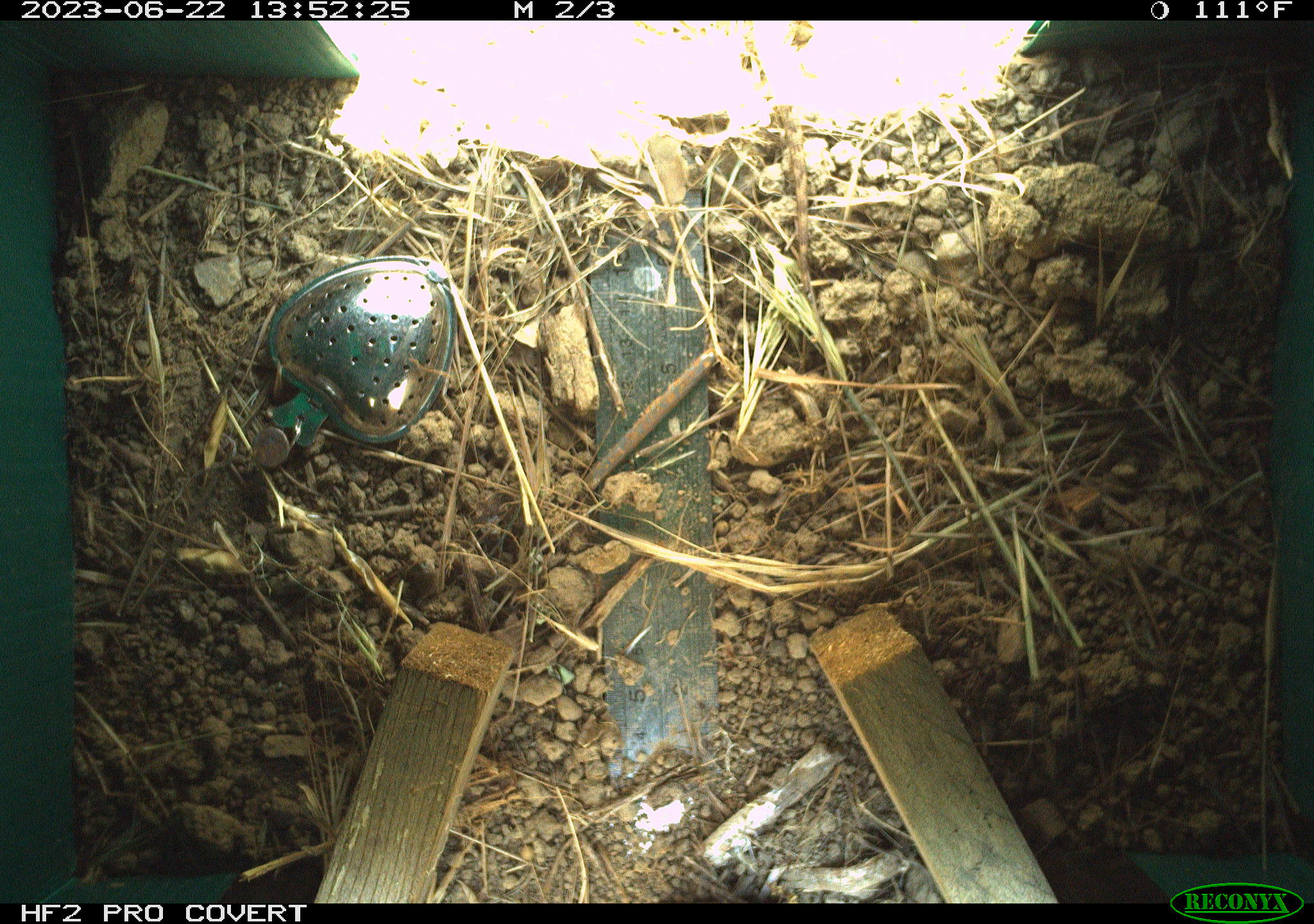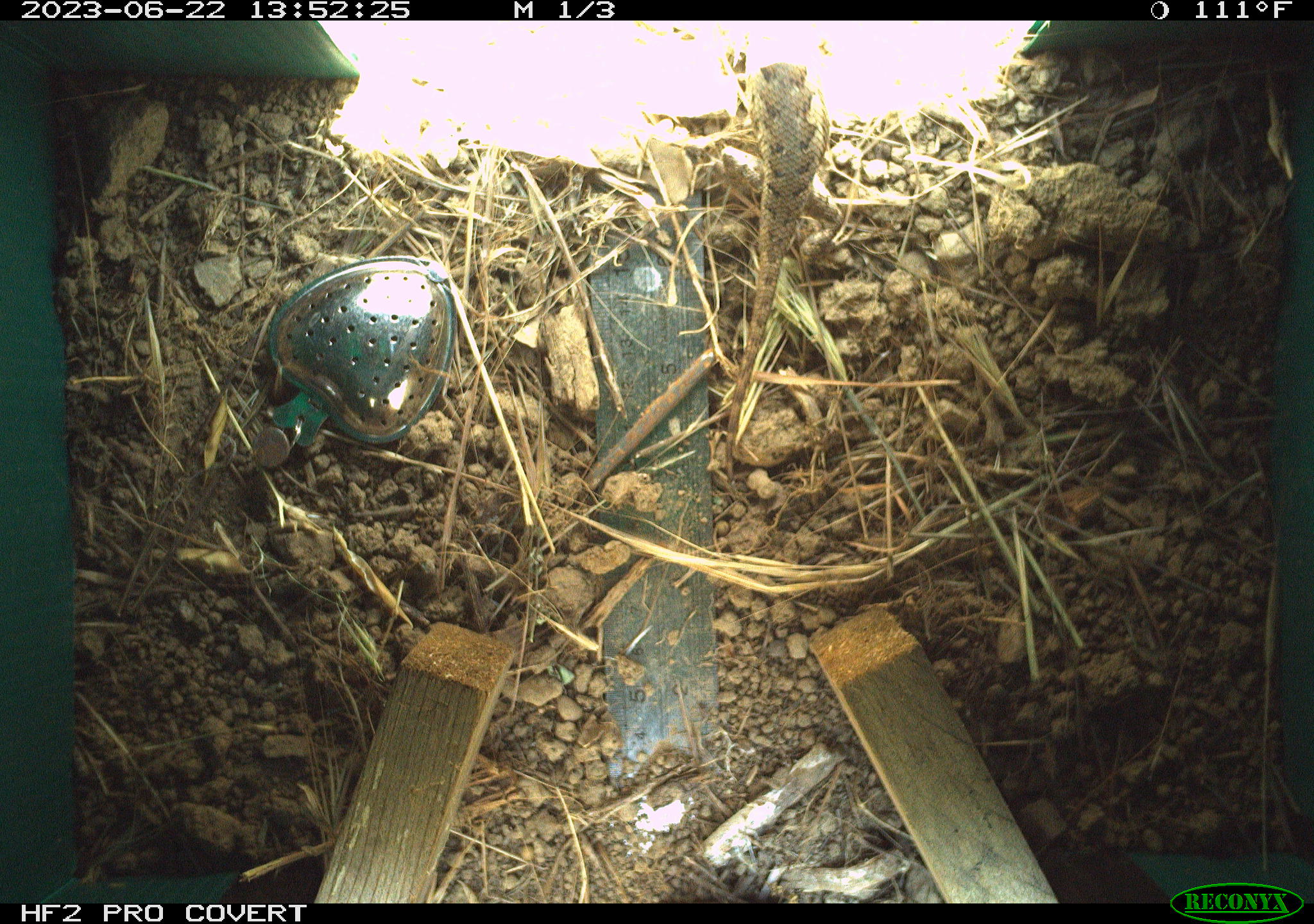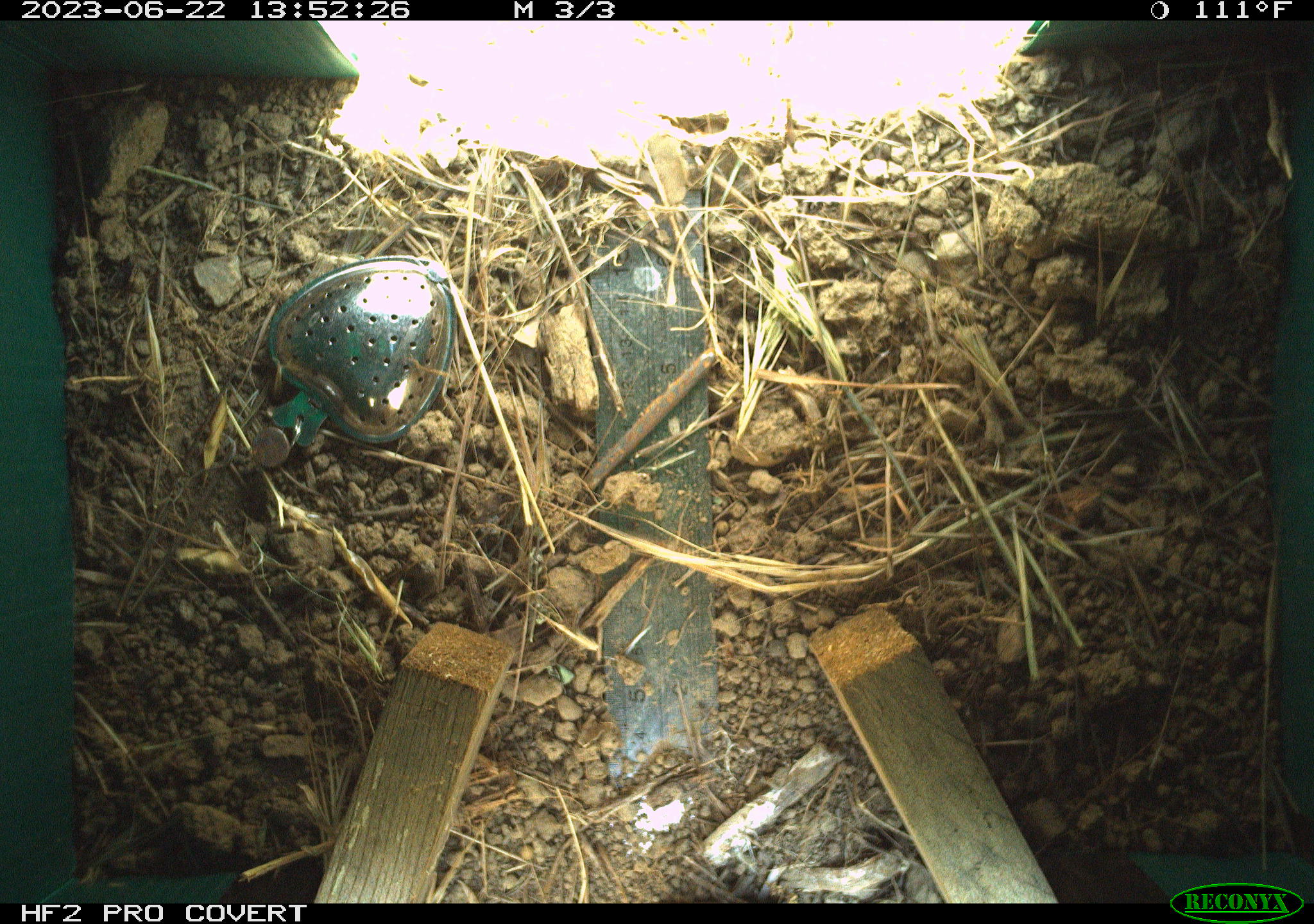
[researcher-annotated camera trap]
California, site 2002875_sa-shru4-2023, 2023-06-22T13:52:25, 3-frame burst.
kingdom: Animalia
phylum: Chordata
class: Reptilia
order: Squamata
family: Phrynosomatidae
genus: Sceloporus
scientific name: Sceloporus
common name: spiny lizards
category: sceloporus species